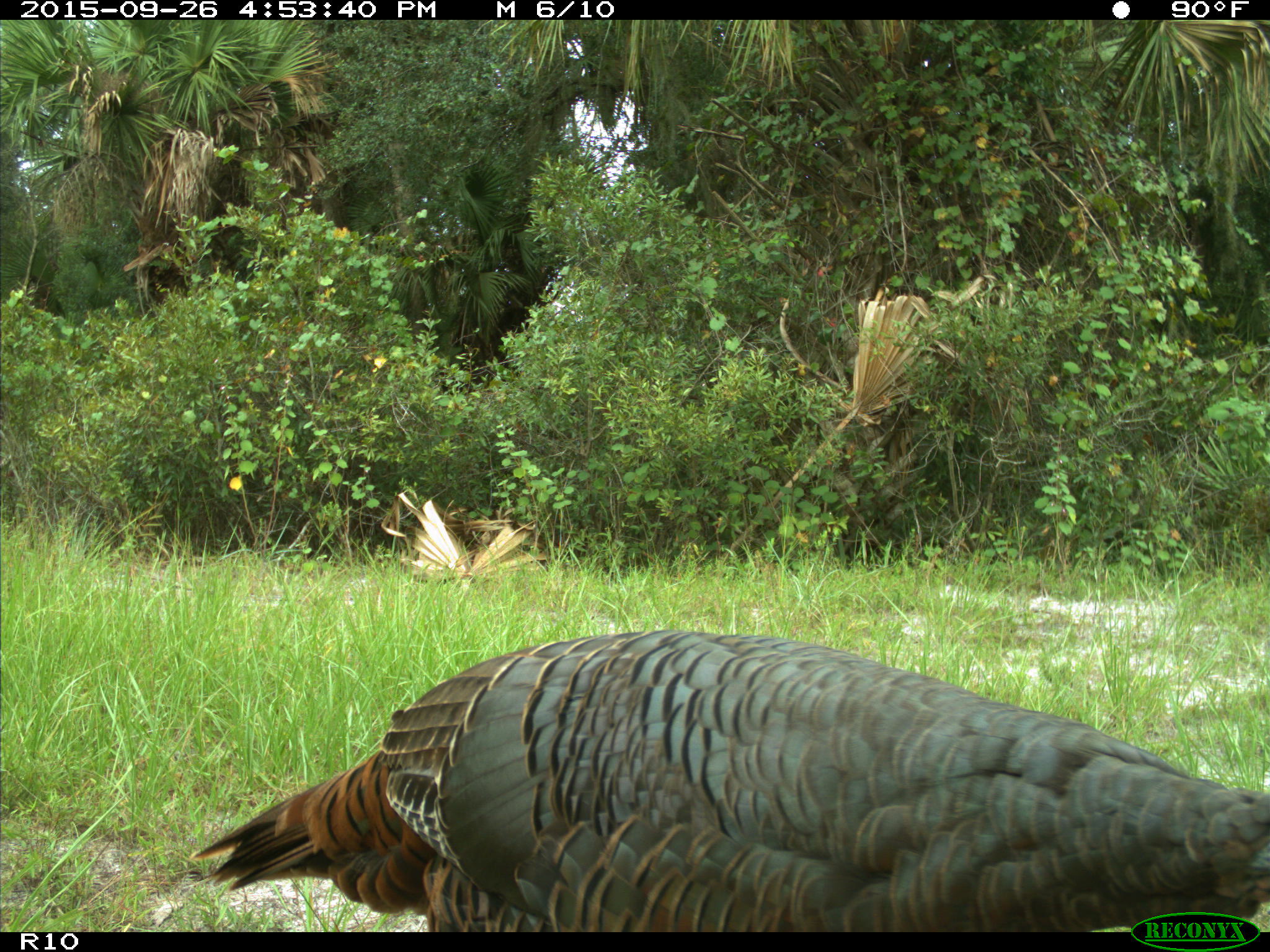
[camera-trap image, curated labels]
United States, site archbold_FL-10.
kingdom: Animalia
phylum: Chordata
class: Aves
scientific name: Aves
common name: birds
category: unidentified bird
Unidentified bird (birds) (Aves).